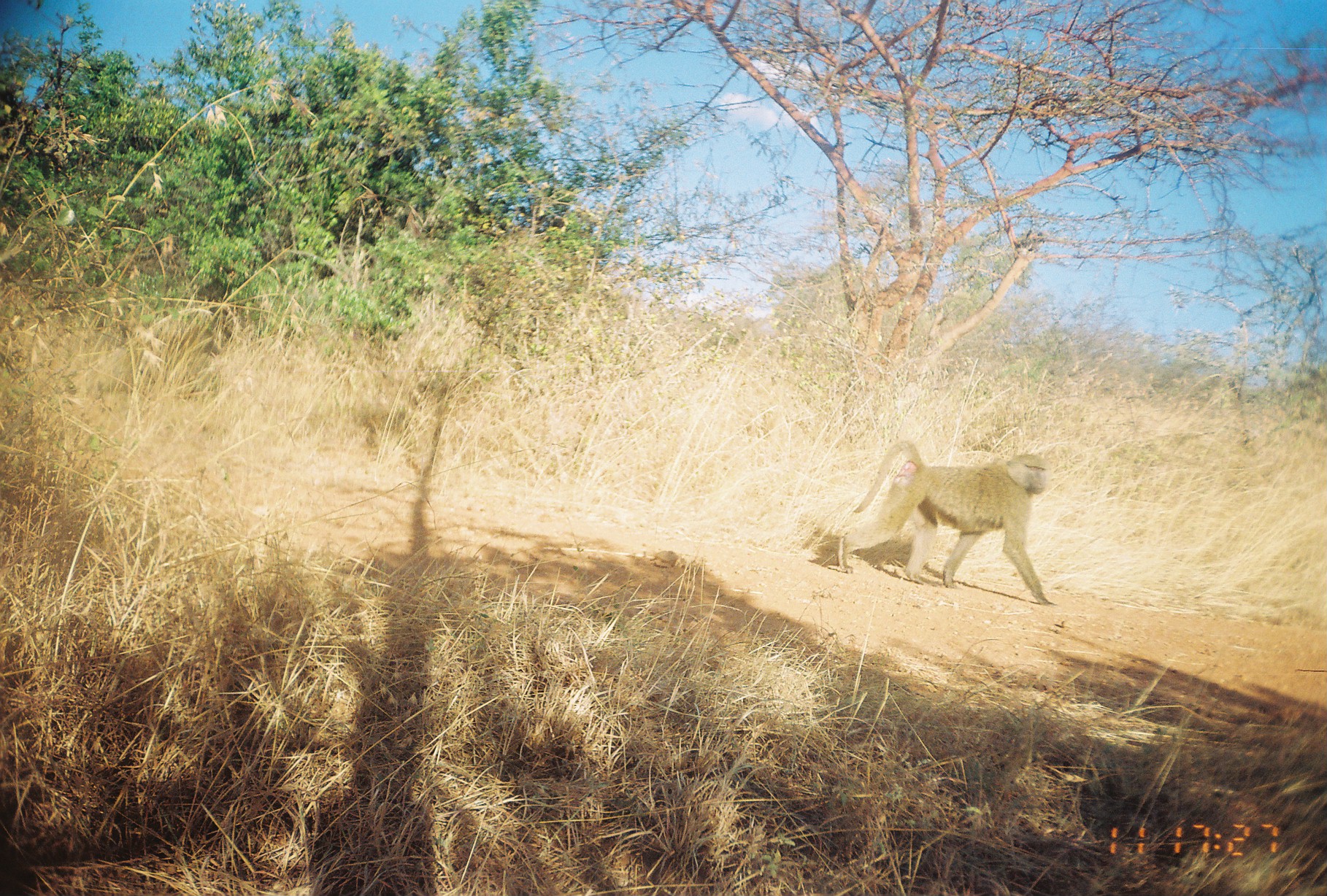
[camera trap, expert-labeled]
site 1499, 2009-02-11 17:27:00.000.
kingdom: Animalia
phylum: Chordata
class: Mammalia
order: Primates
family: Cercopithecidae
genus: Papio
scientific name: Papio anubis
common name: olive baboon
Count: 1.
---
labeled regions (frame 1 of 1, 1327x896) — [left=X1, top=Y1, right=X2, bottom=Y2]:
papio anubis: [left=834, top=440, right=1053, bottom=608]